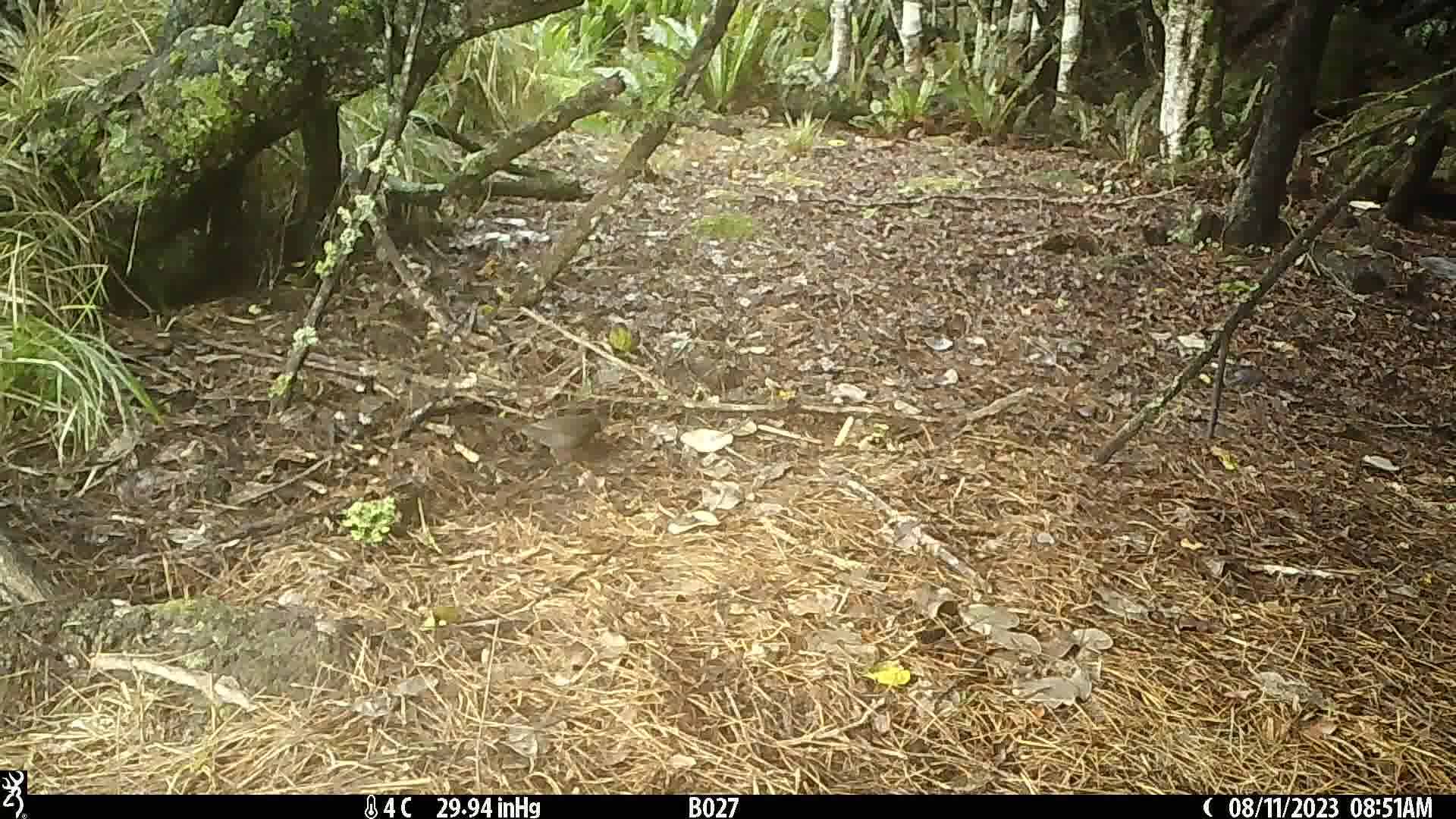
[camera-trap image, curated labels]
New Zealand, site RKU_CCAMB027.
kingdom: Animalia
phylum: Chordata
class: Aves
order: Passeriformes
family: Turdidae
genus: Turdus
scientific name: Turdus merula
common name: eurasian blackbird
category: blackbird